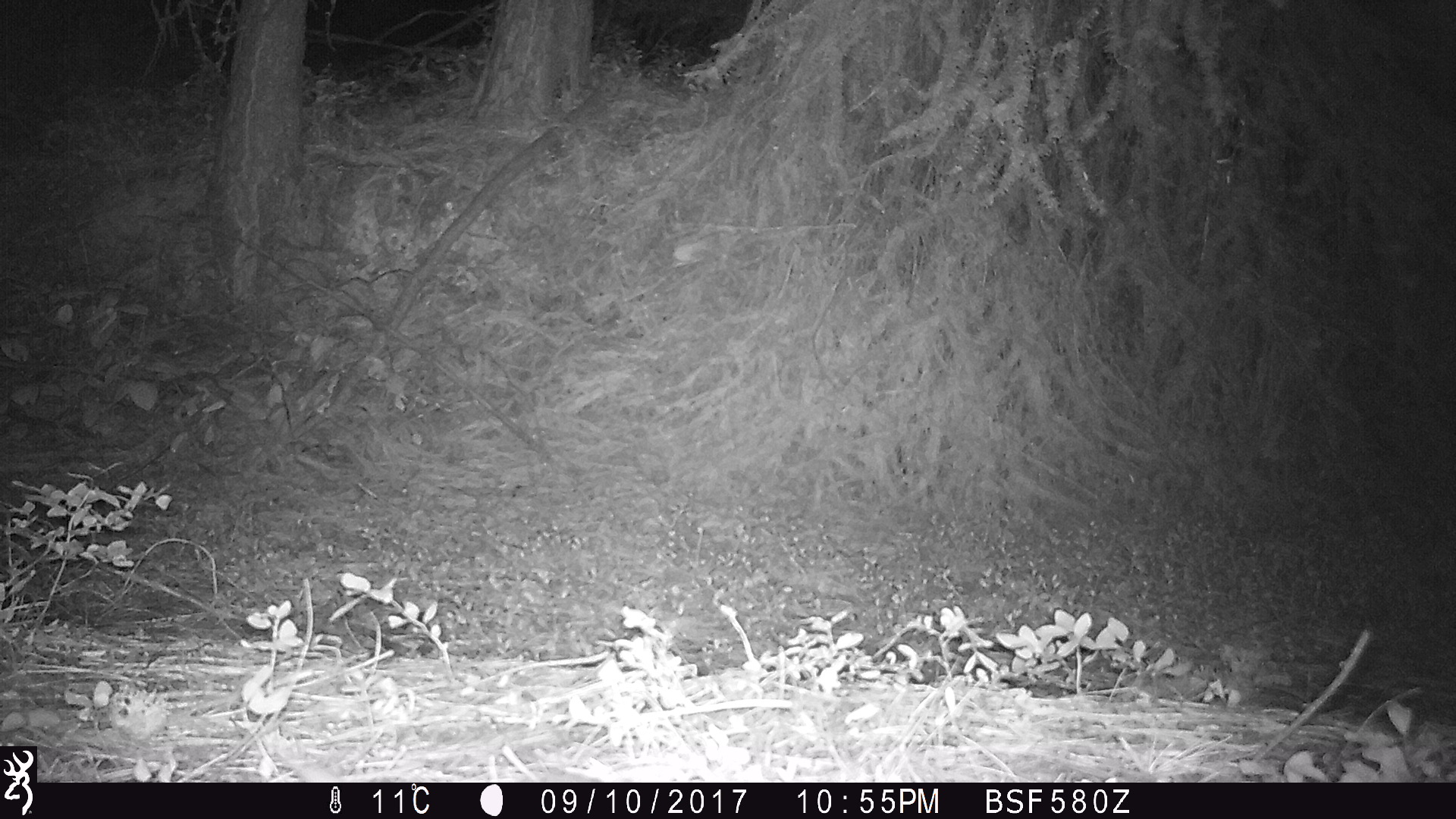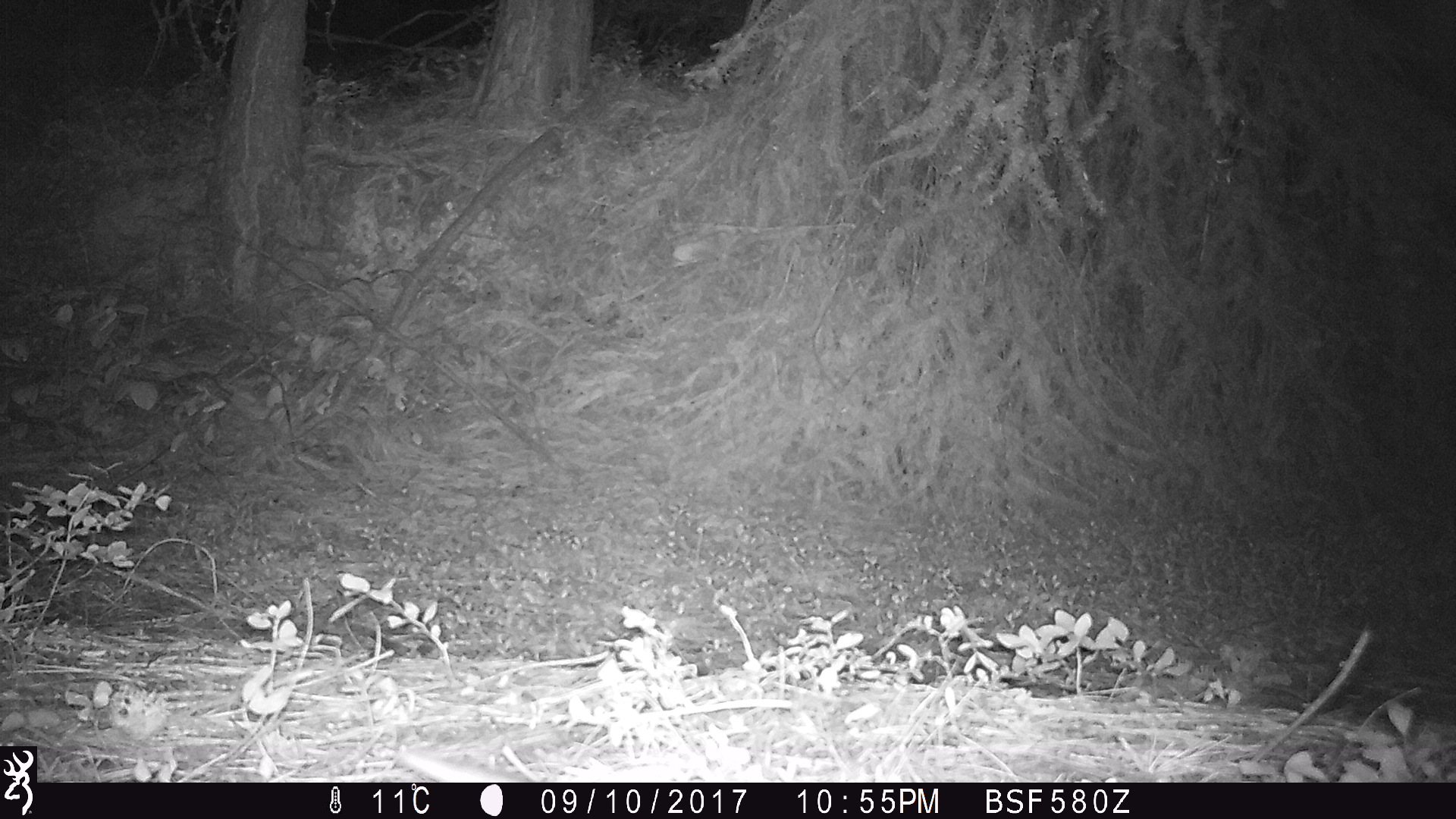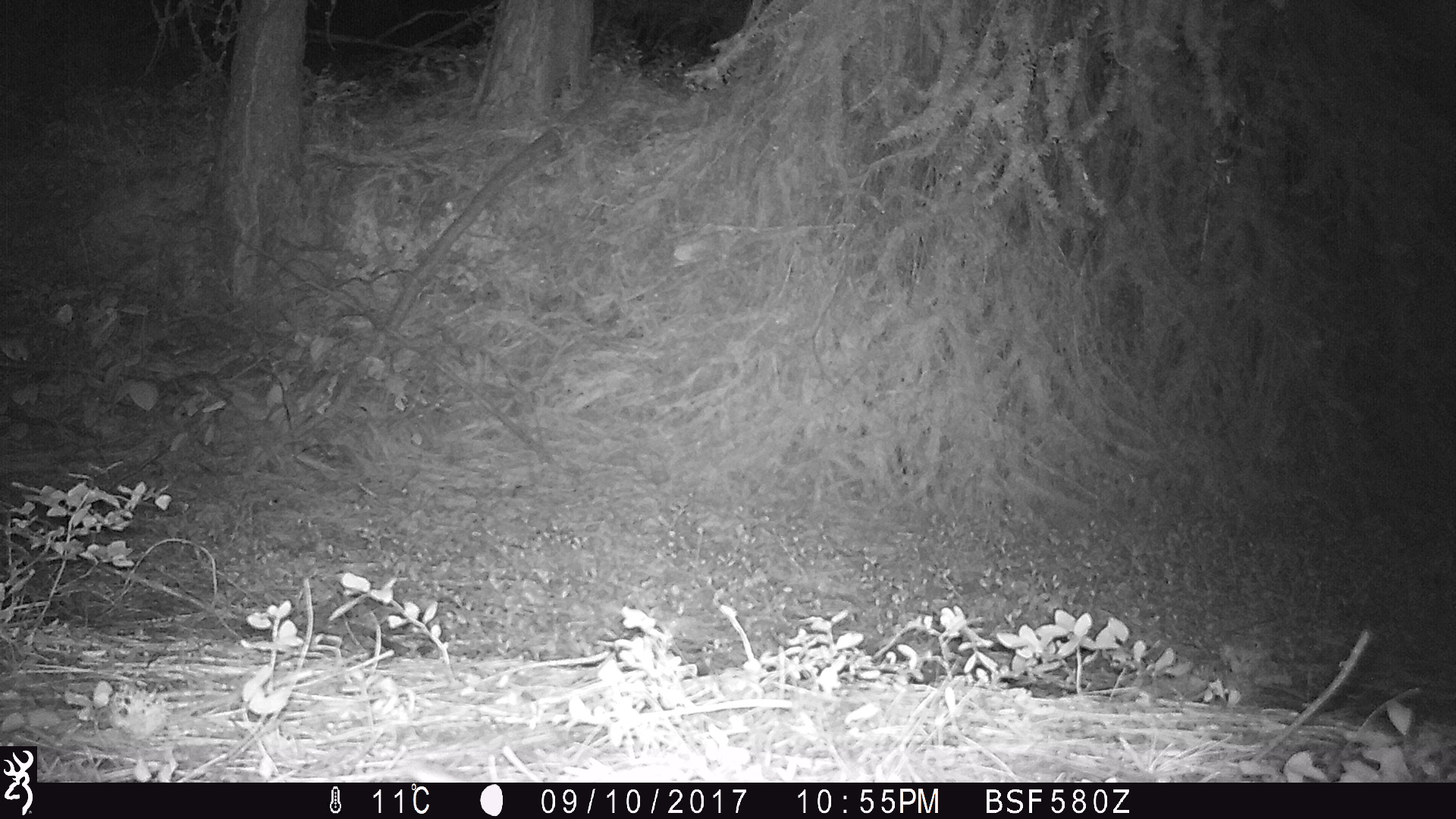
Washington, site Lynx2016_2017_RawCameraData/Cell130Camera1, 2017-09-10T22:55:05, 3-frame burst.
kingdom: Animalia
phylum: Chordata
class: Mammalia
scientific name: Mammalia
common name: small mammal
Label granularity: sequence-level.